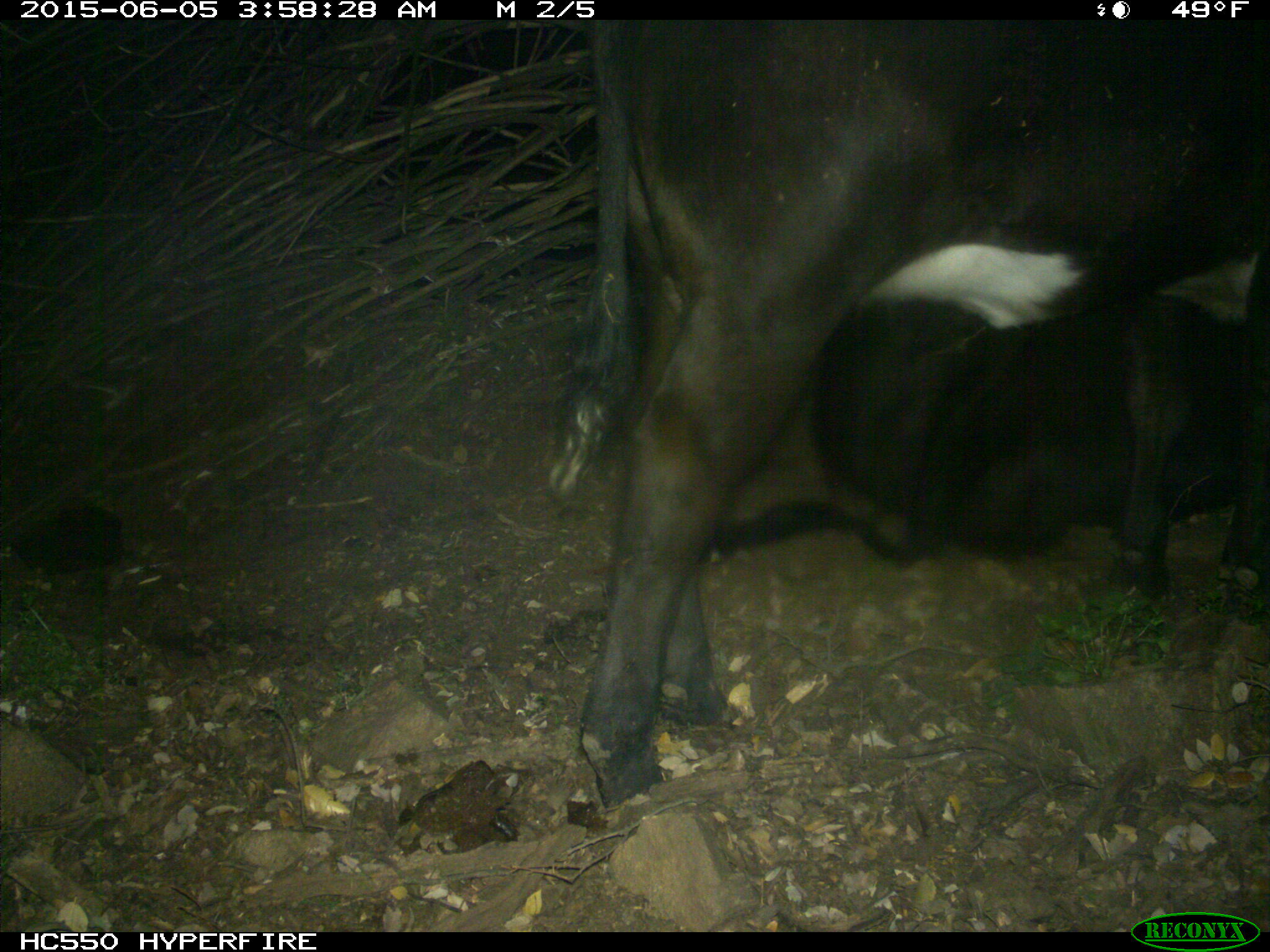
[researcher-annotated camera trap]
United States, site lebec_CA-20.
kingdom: Animalia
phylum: Chordata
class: Mammalia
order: Artiodactyla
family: Bovidae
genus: Bos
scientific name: Bos taurus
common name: domestic cow